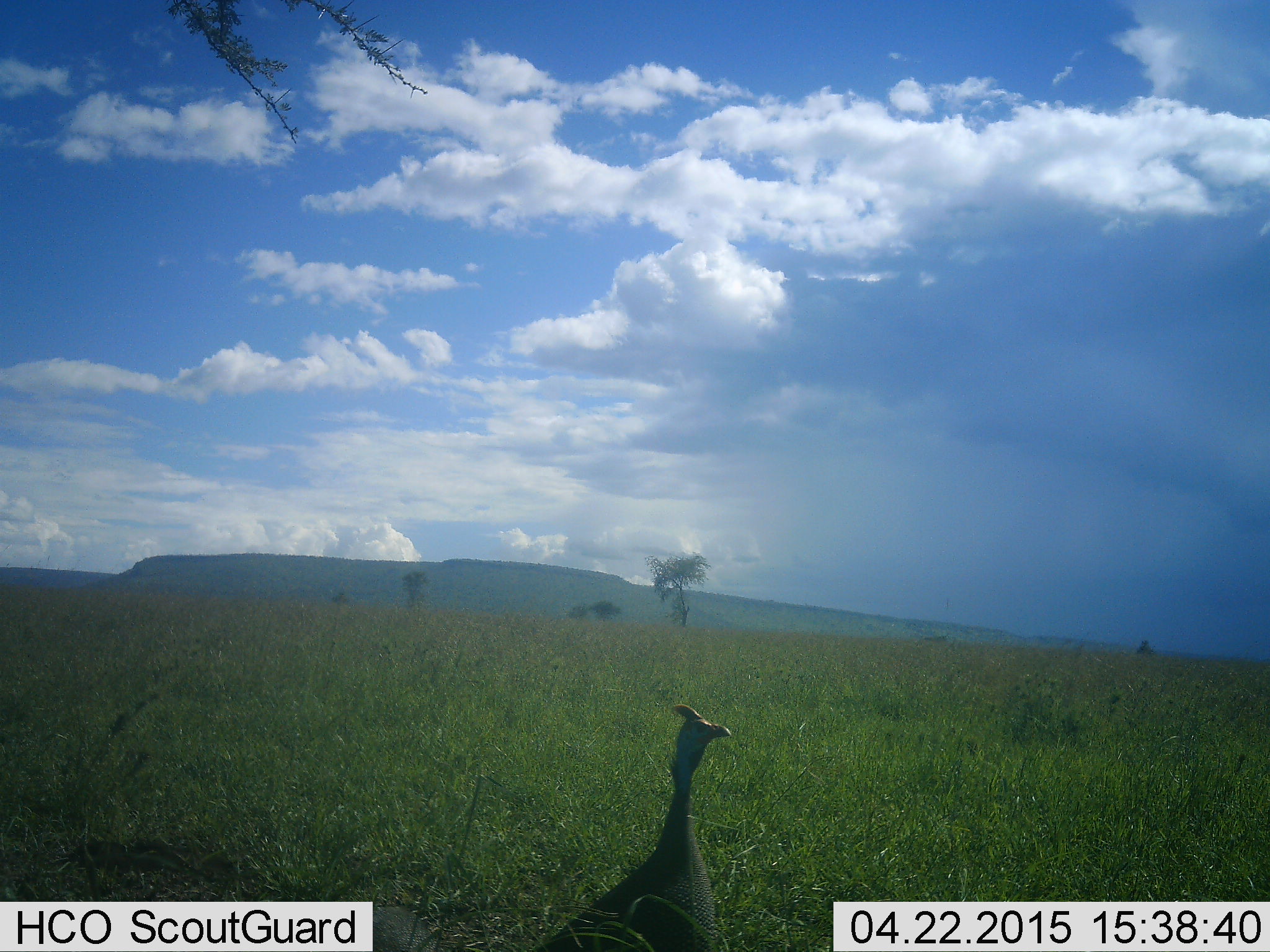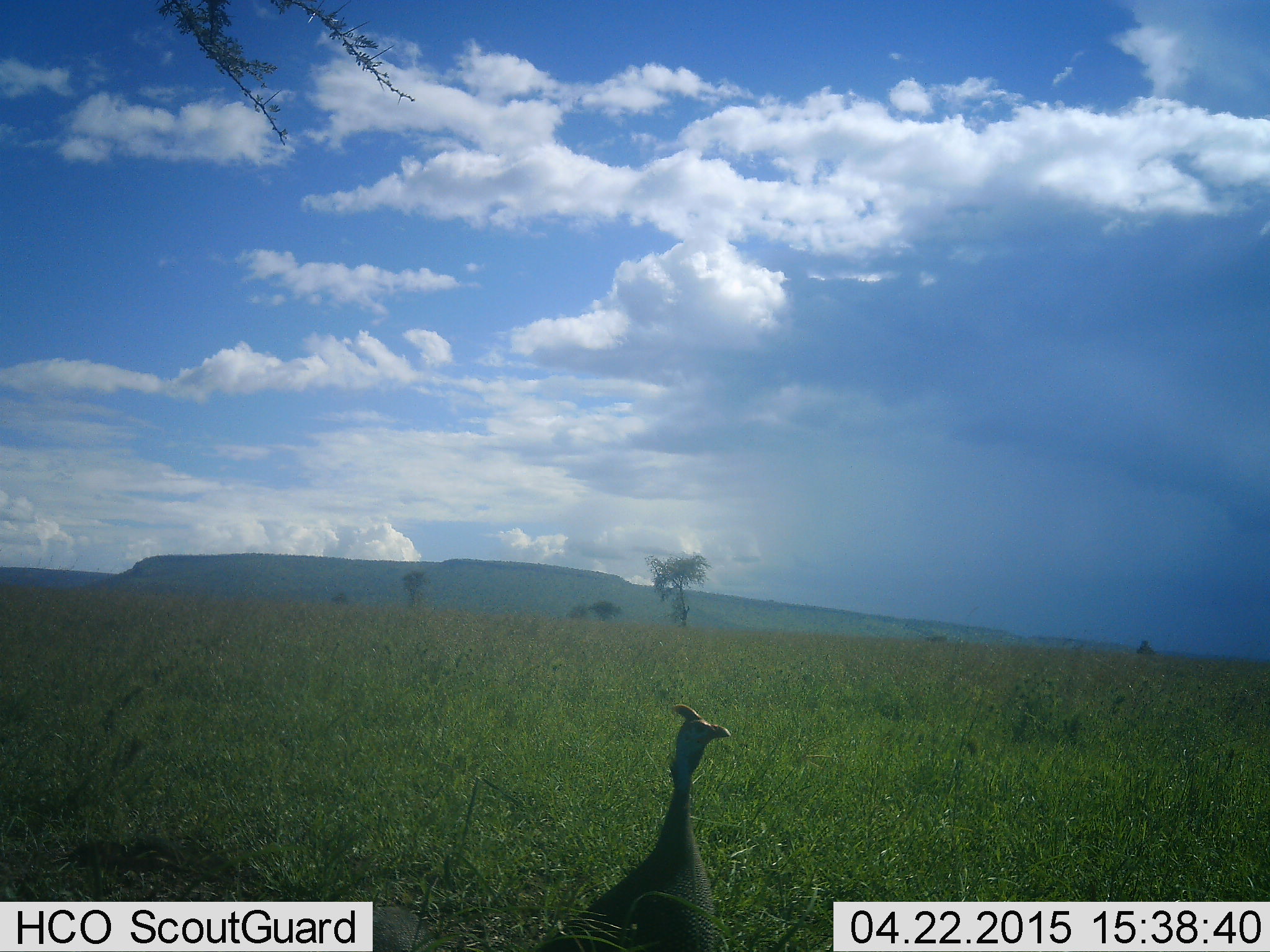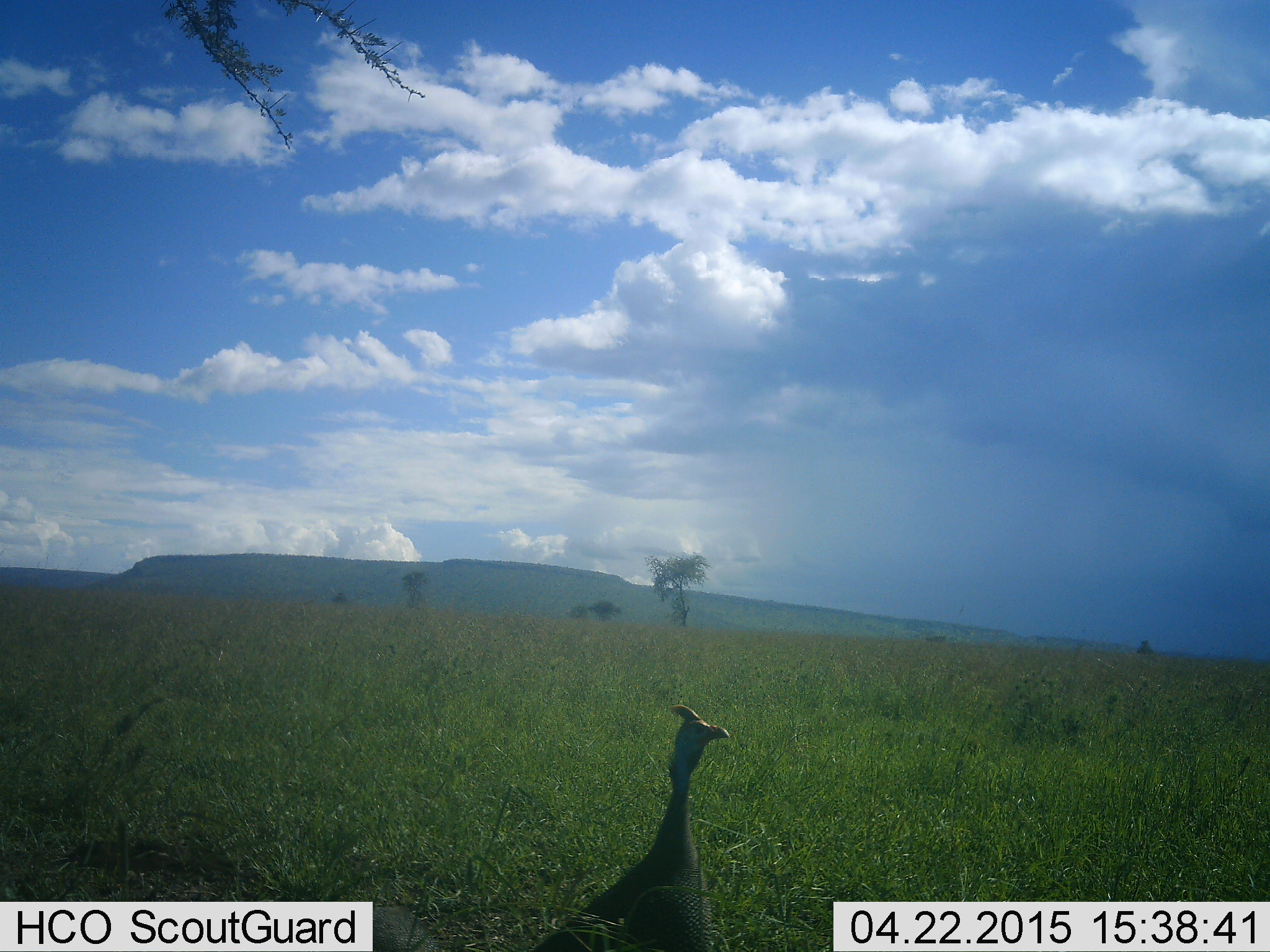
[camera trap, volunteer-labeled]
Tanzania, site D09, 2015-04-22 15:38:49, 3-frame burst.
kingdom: Animalia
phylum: Chordata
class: Aves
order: Galliformes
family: Numididae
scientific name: Numididae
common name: guinea fowl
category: guineafowl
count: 1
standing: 100%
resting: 0%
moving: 0%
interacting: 0%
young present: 0%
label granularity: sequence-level